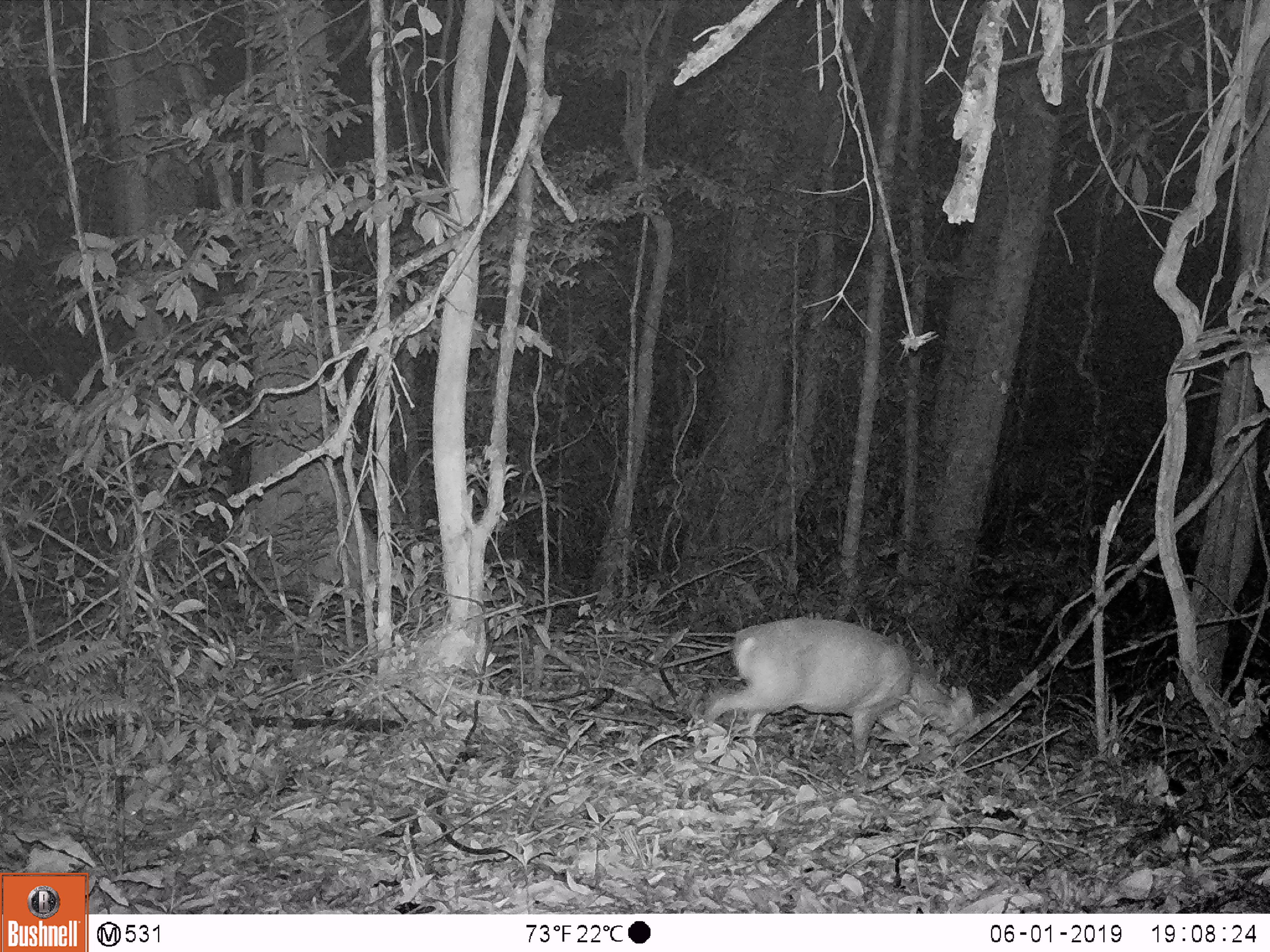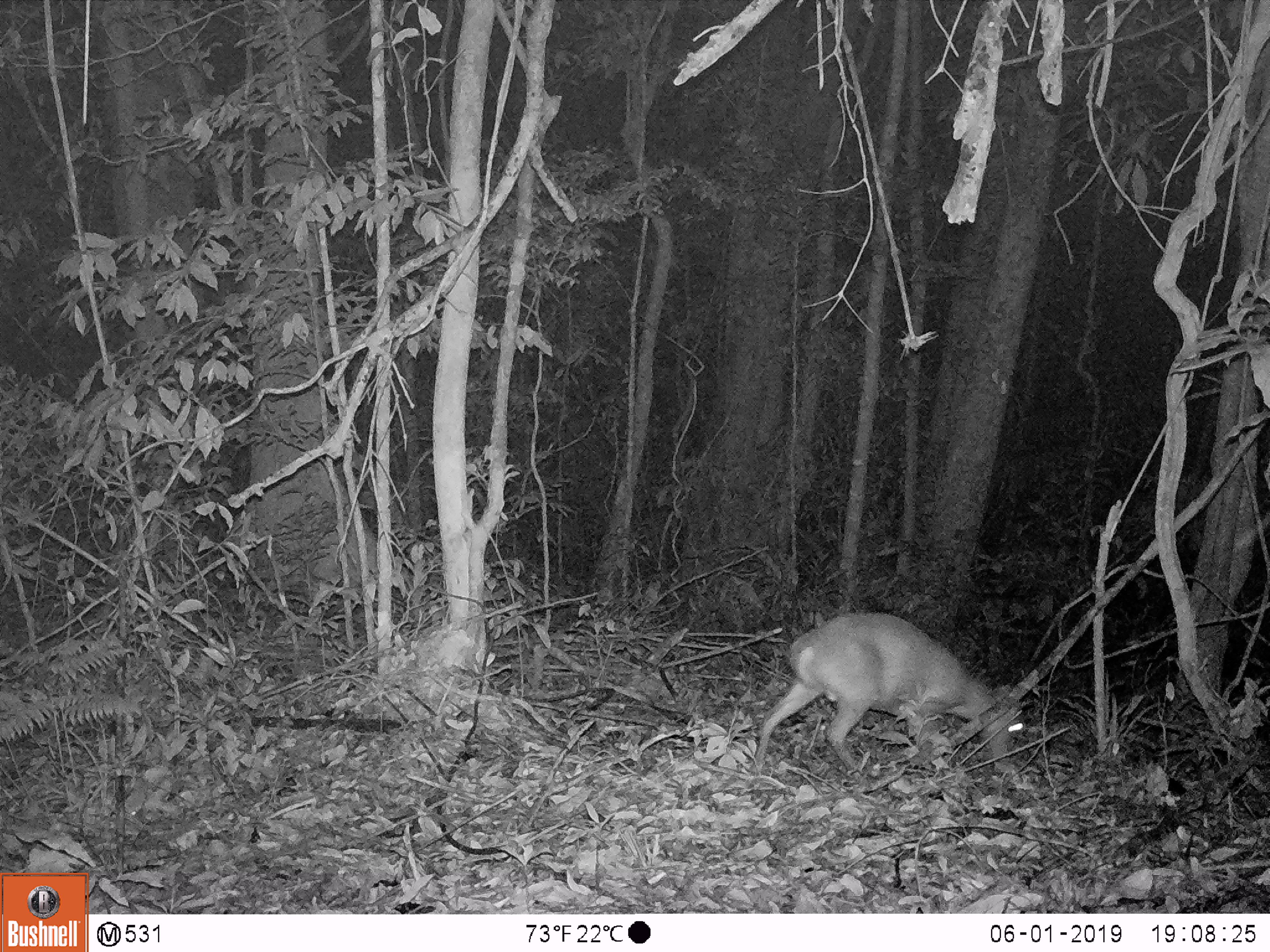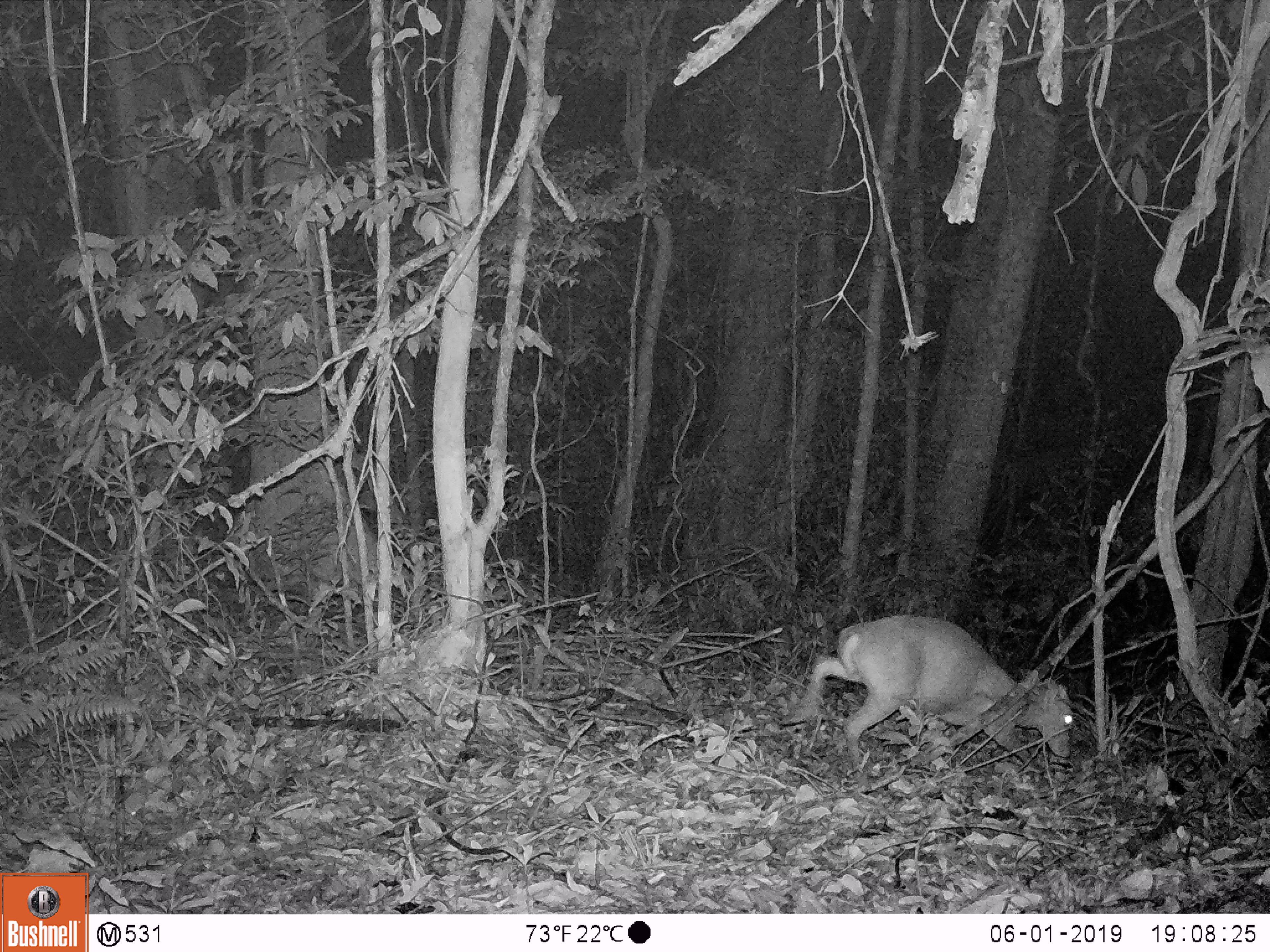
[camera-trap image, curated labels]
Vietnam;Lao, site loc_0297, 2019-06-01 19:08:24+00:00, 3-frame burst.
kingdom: Animalia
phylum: Chordata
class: Mammalia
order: Artiodactyla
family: Cervidae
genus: Muntiacus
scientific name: Muntiacus rooseveltorum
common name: roosevelt's muntjac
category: roosevelts muntjac group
Roosevelts muntjac group (roosevelt's muntjac) (Muntiacus rooseveltorum). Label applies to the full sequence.